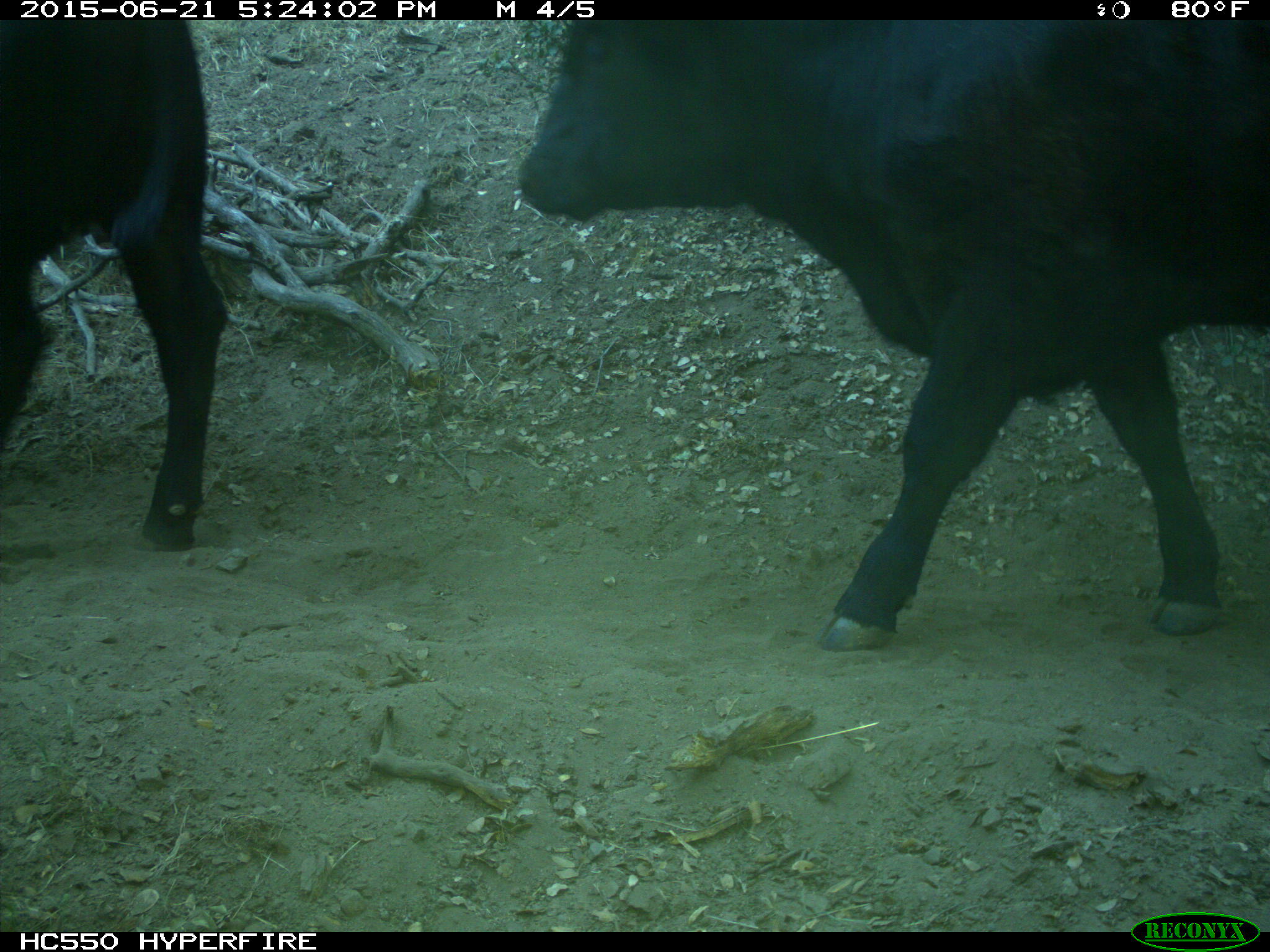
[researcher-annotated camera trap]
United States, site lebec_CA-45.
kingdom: Animalia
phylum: Chordata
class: Mammalia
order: Artiodactyla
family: Bovidae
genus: Bos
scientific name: Bos taurus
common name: domestic cow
Bos taurus (domestic cow).